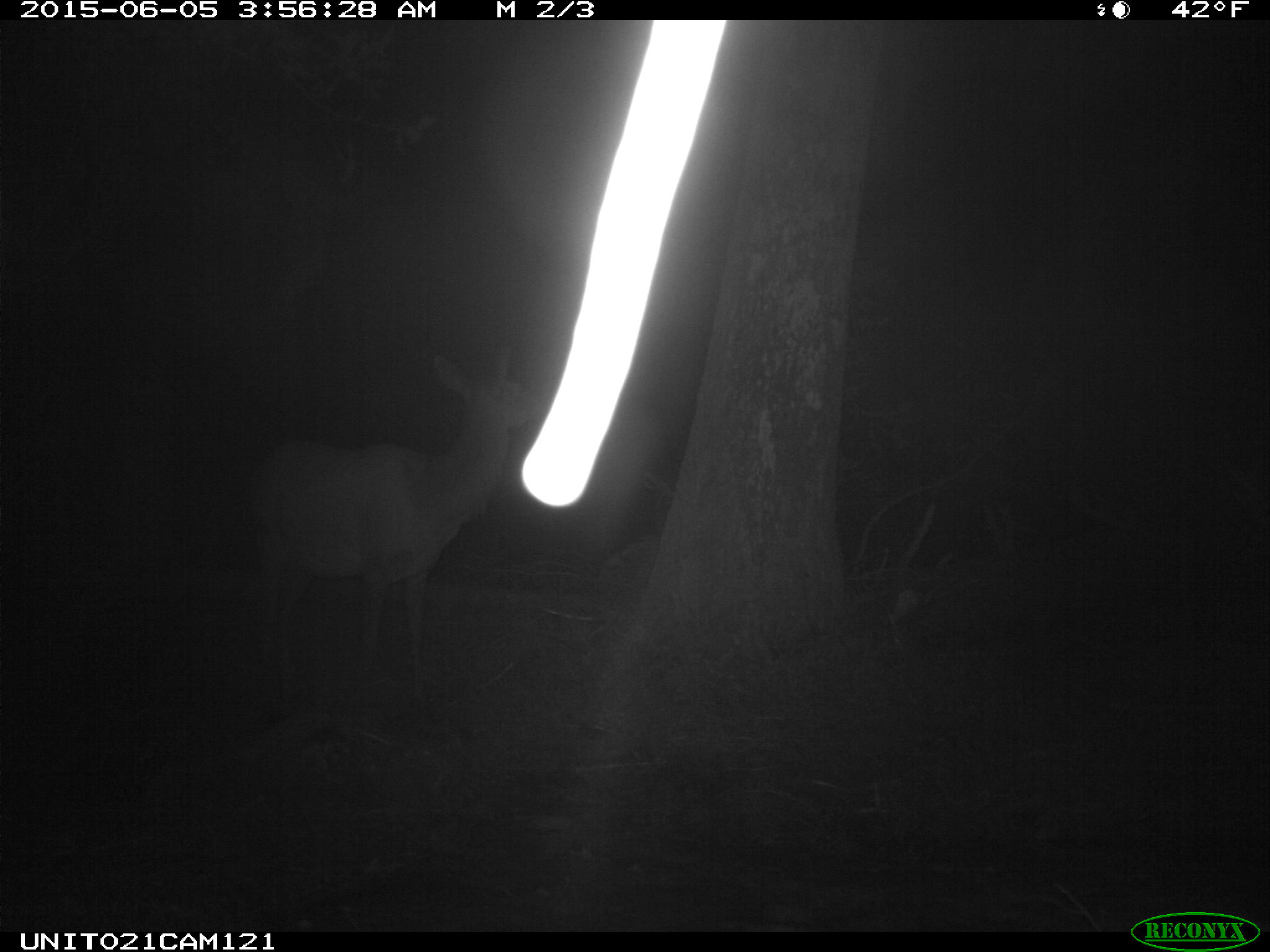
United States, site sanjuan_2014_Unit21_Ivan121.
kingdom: Animalia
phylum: Chordata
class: Mammalia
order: Artiodactyla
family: Cervidae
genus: Cervus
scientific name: Cervus elaphus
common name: red deer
Cervus elaphus (red deer).